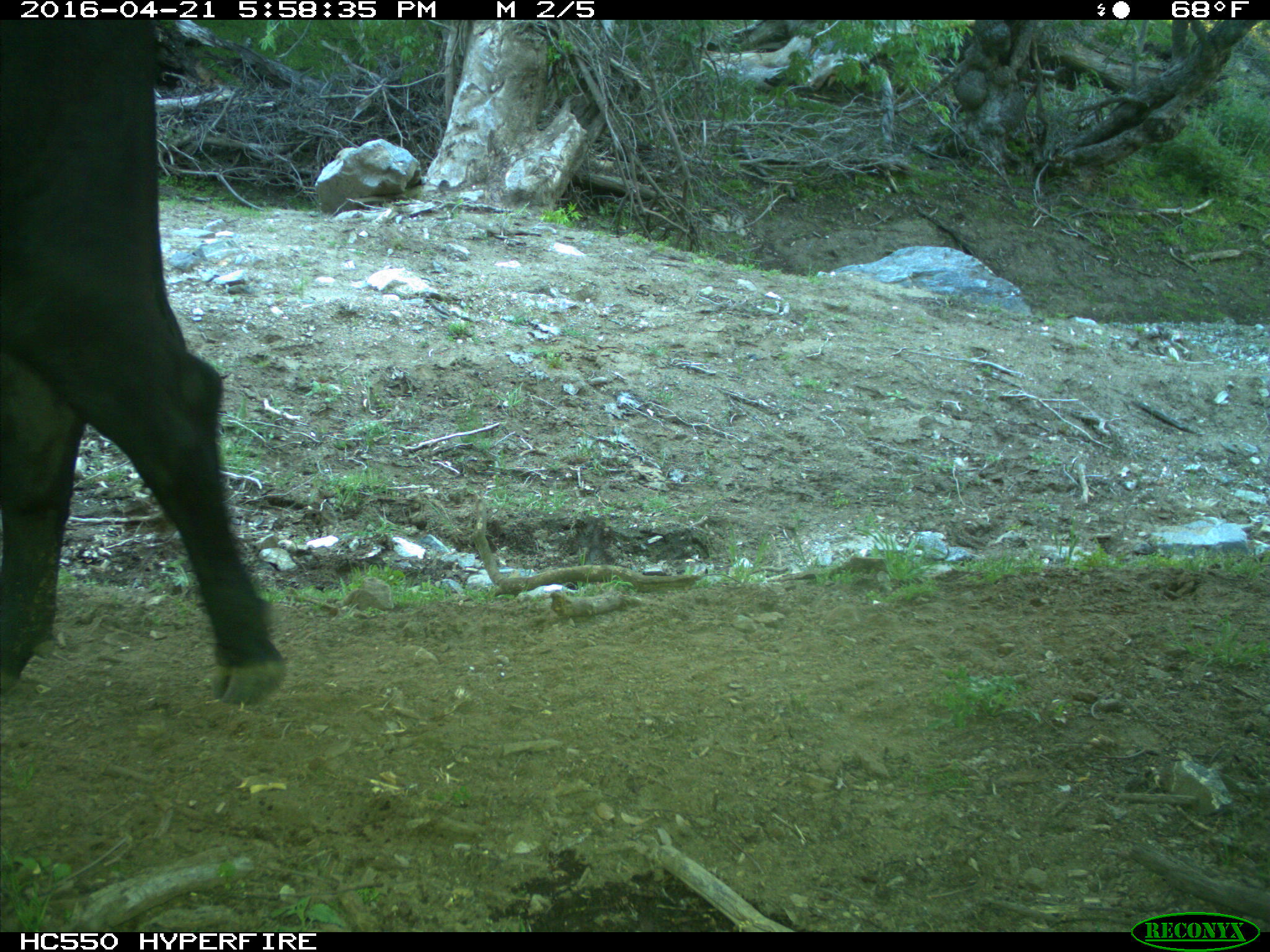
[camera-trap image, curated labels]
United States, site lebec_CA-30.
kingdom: Animalia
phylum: Chordata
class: Mammalia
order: Artiodactyla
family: Bovidae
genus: Bos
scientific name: Bos taurus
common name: domestic cow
Bos taurus (domestic cow).